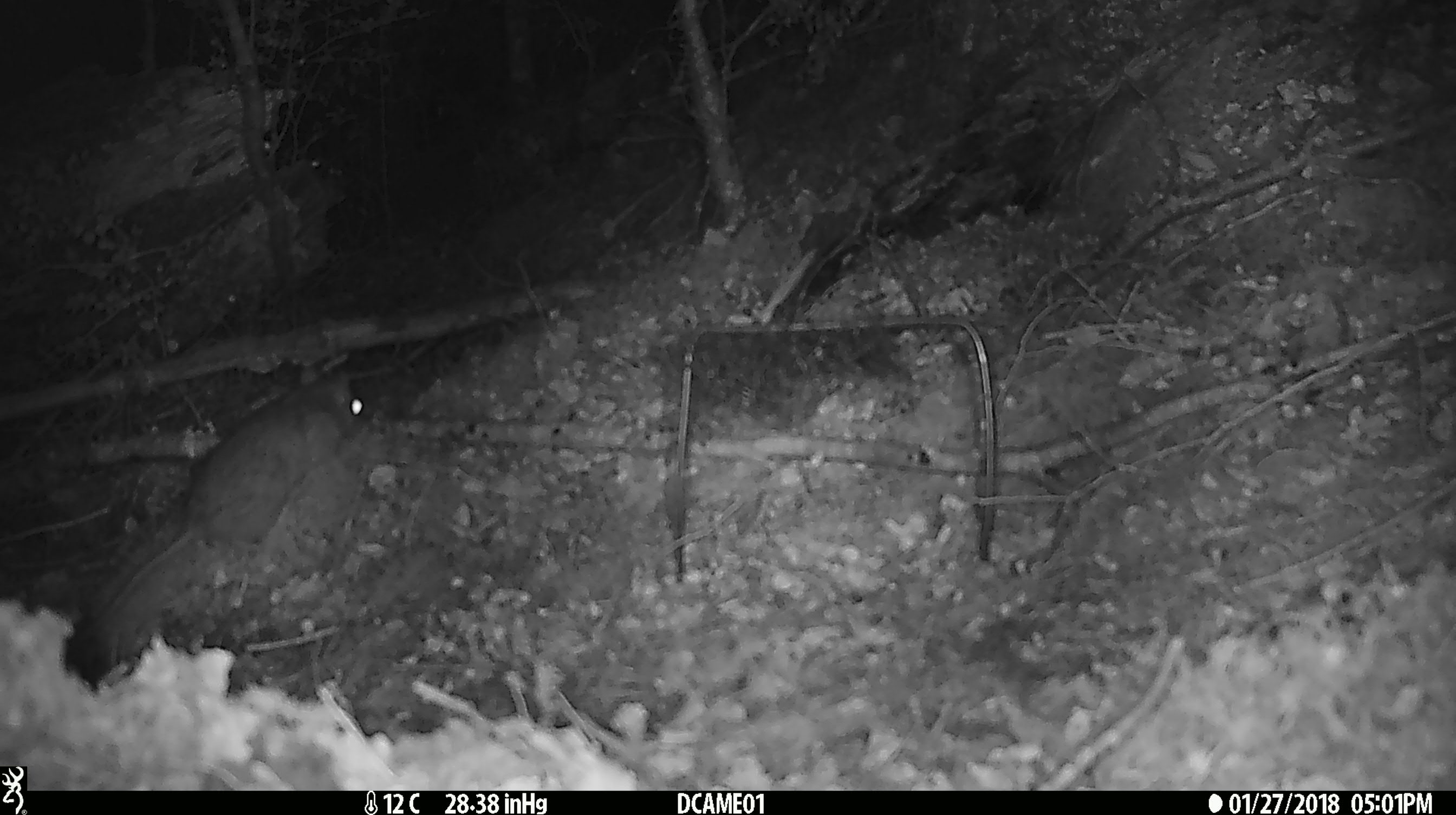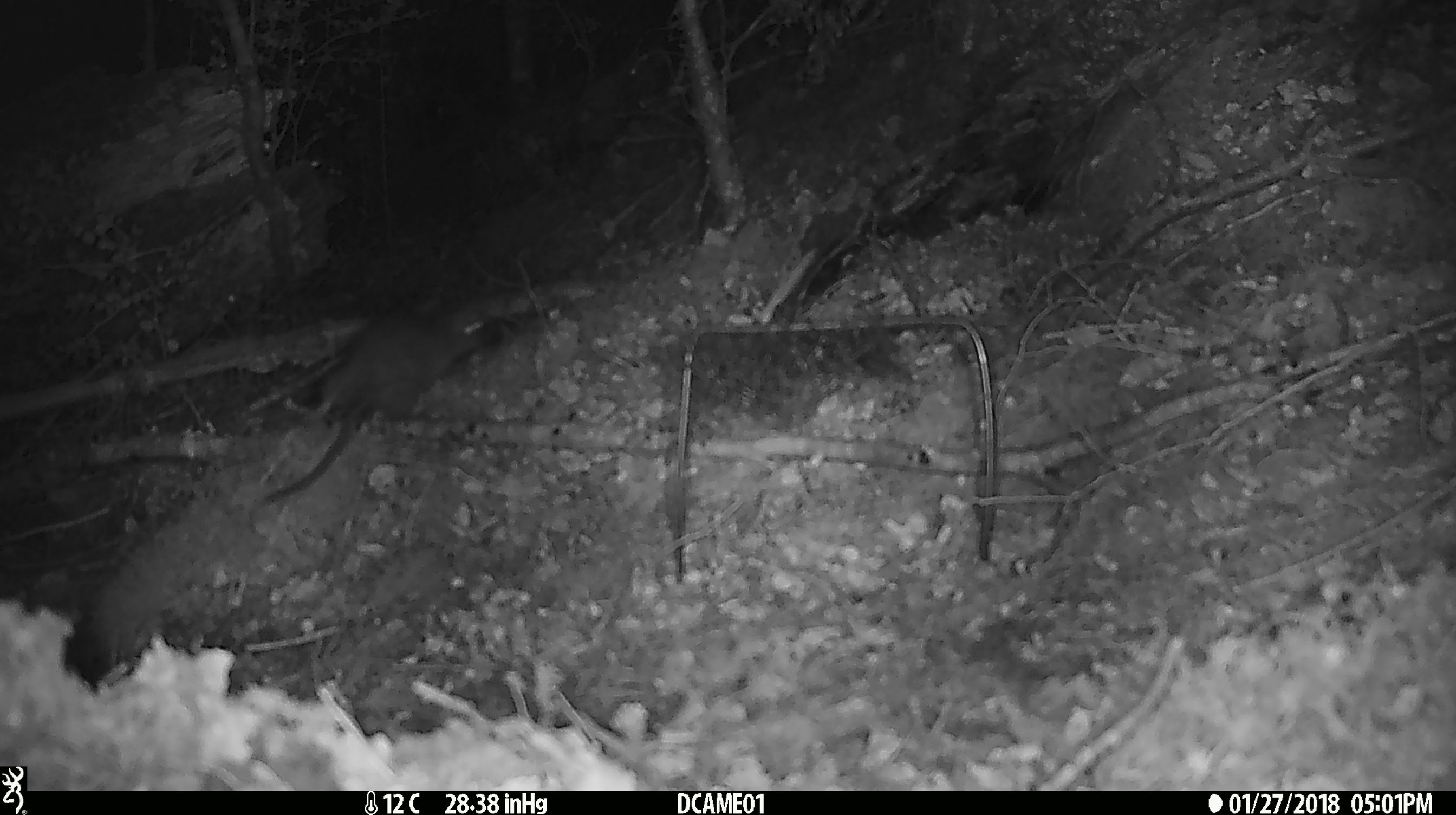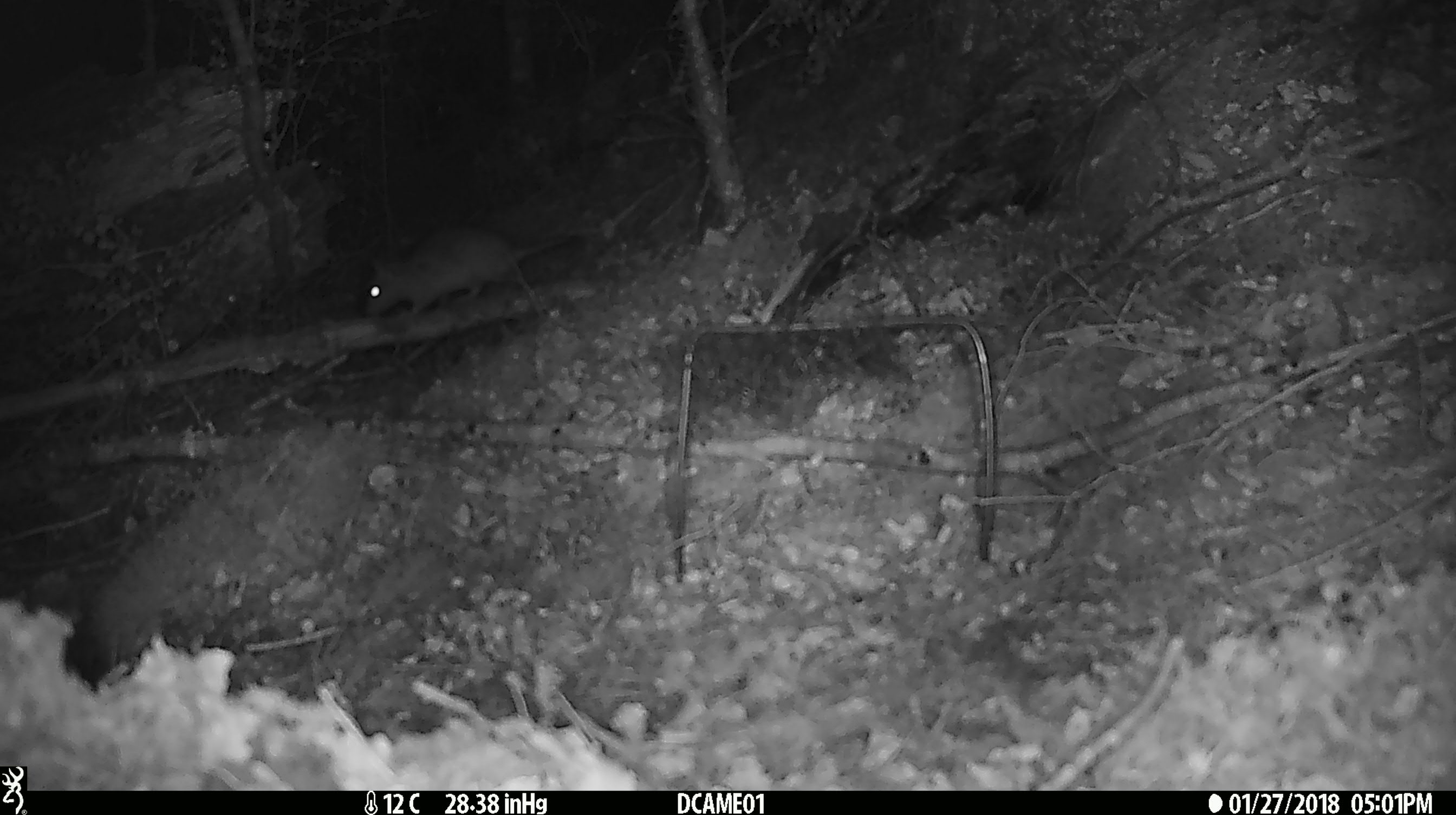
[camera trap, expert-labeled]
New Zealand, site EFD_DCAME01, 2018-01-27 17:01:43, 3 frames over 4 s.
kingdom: Animalia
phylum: Chordata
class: Mammalia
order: Rodentia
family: Muridae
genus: Rattus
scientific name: Rattus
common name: rat